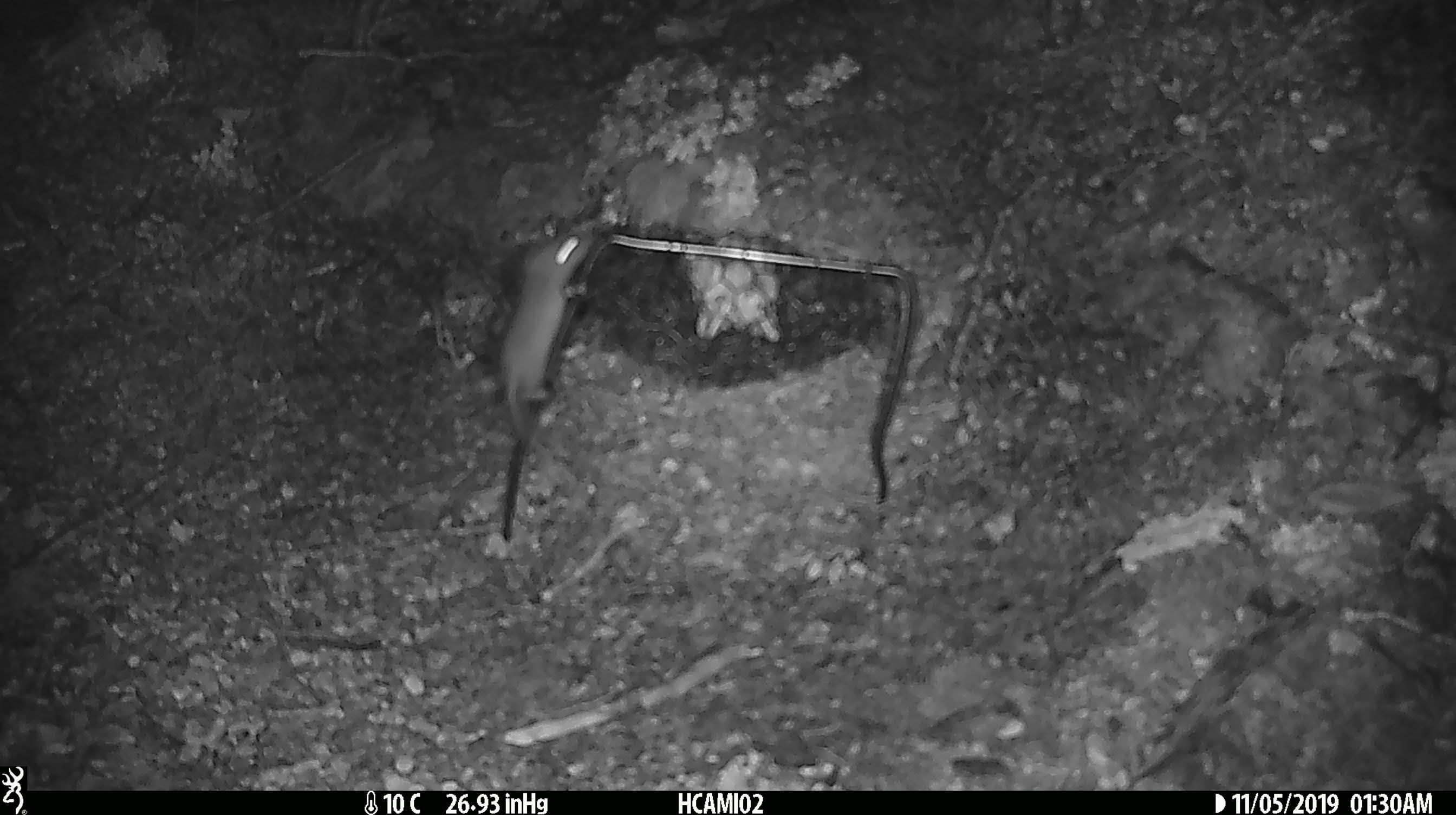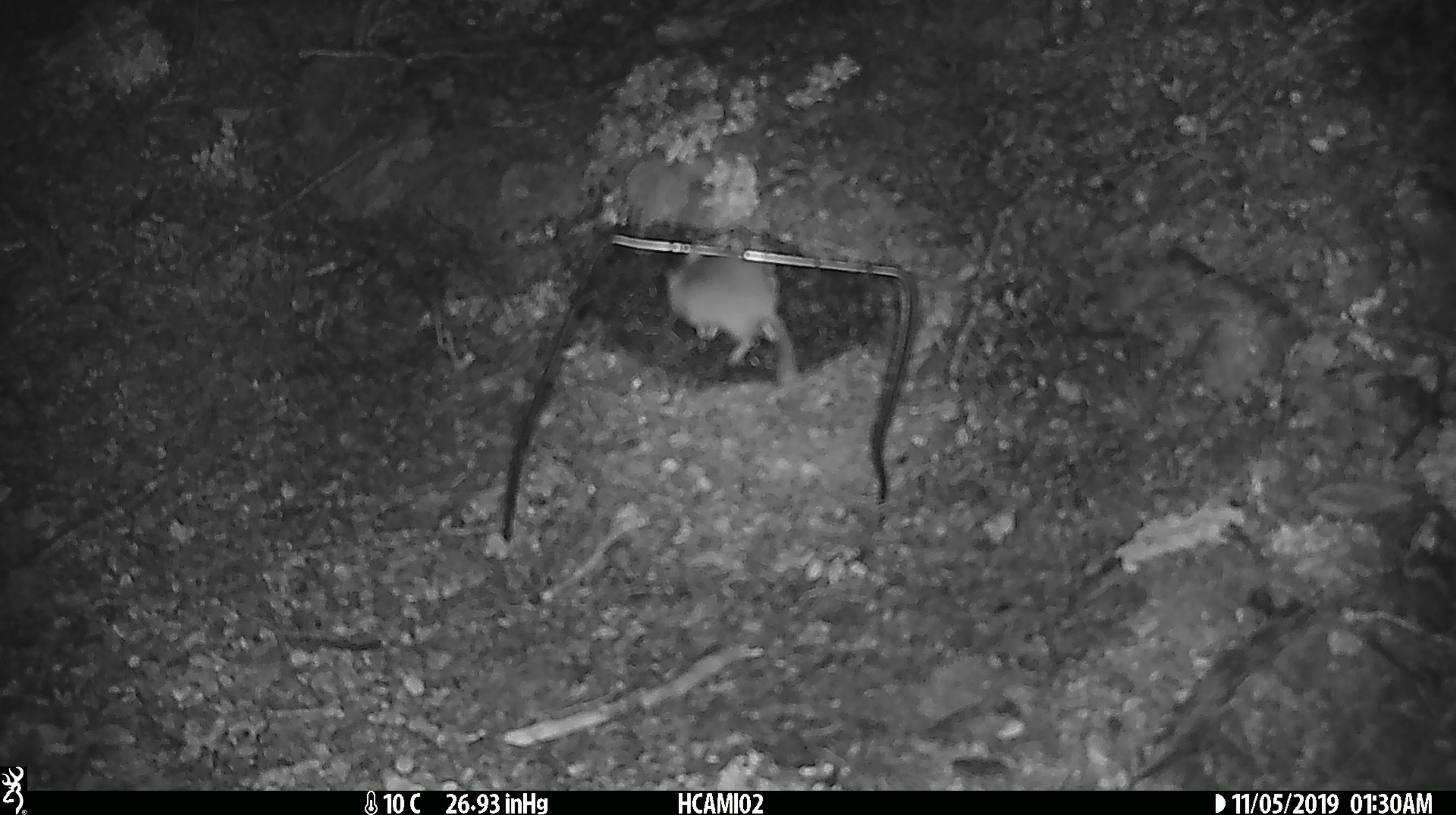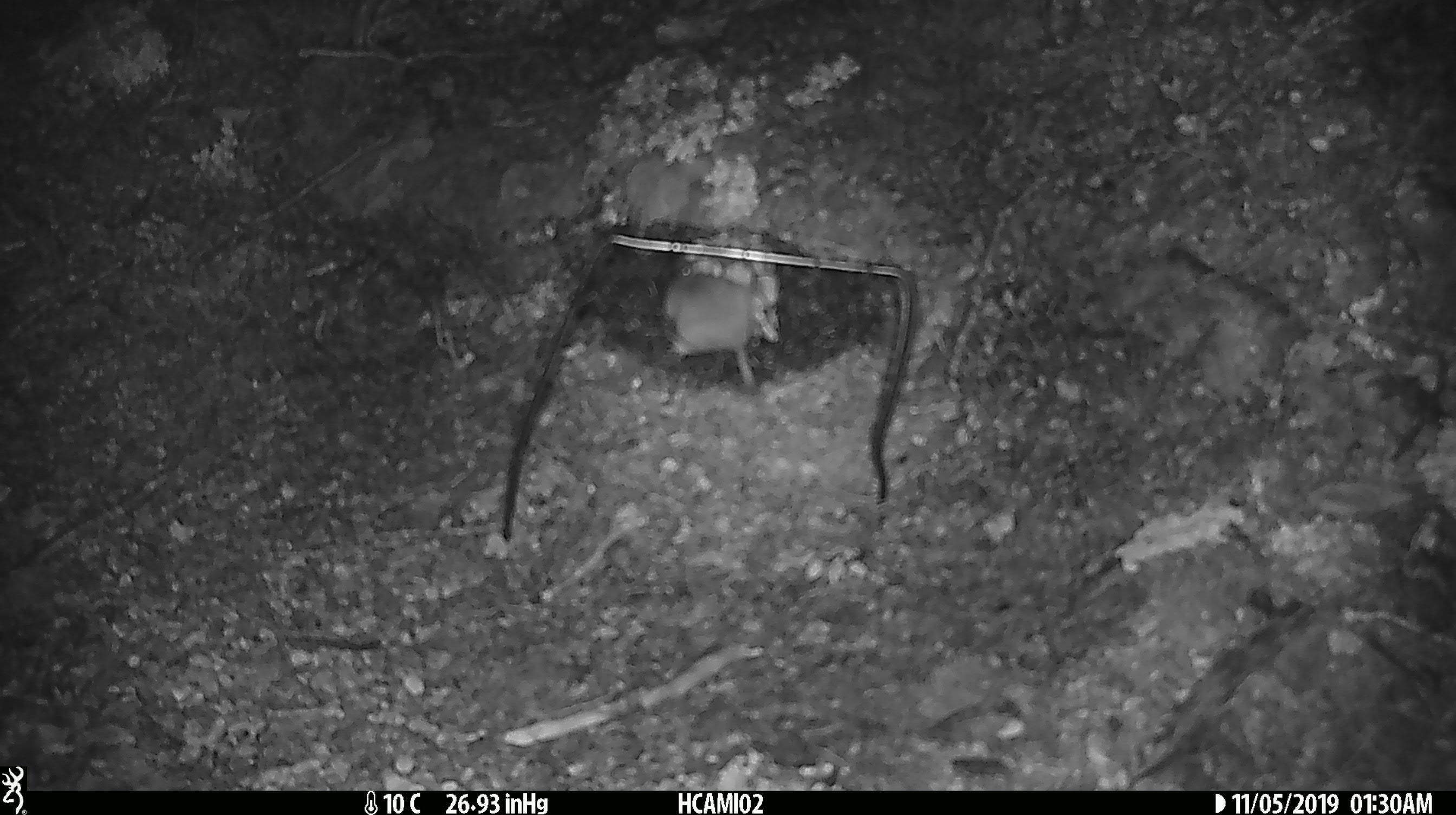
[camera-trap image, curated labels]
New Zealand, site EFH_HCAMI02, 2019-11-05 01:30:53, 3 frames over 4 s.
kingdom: Animalia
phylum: Chordata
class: Mammalia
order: Rodentia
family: Muridae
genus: Mus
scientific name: Mus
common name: mouse